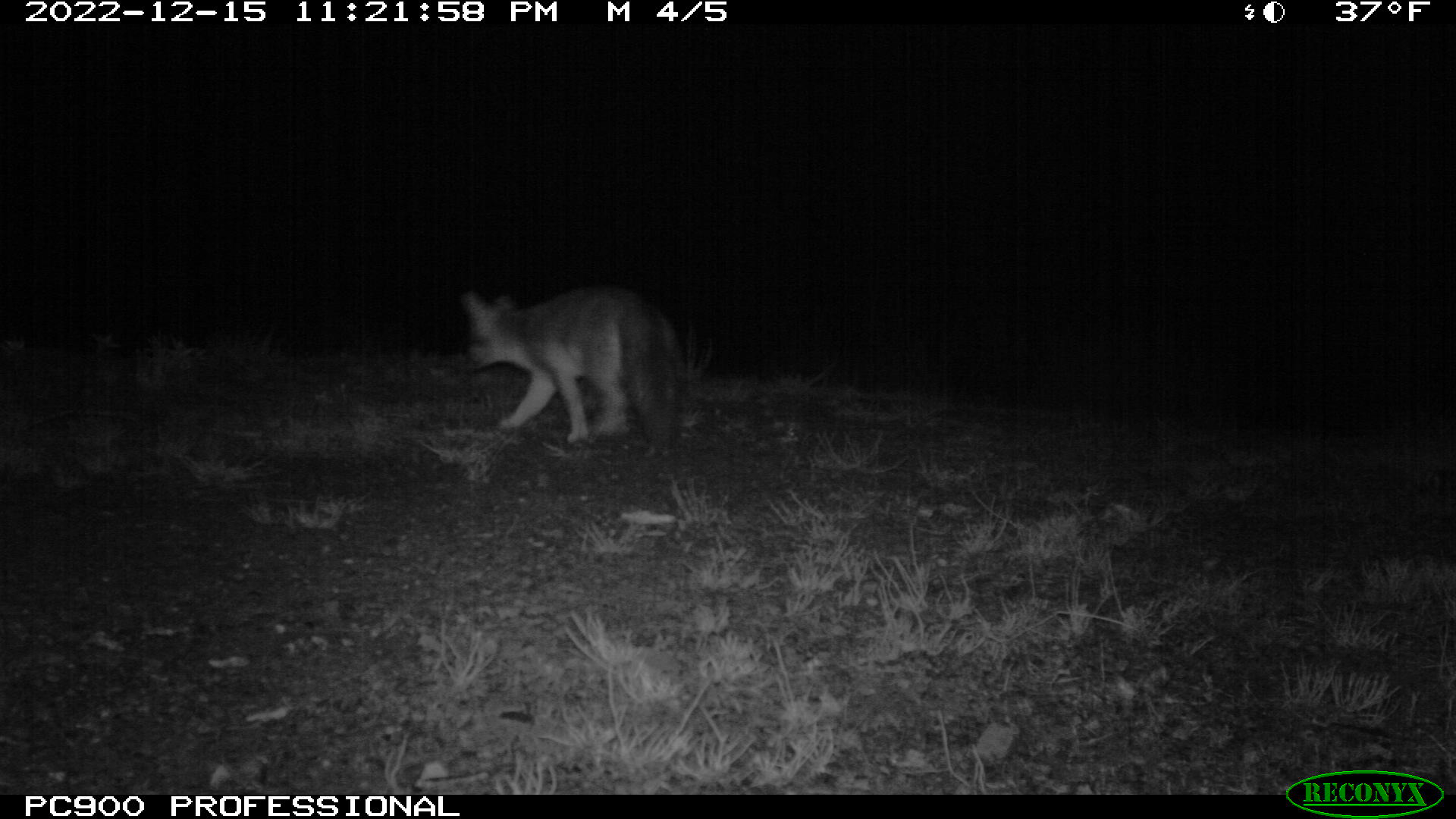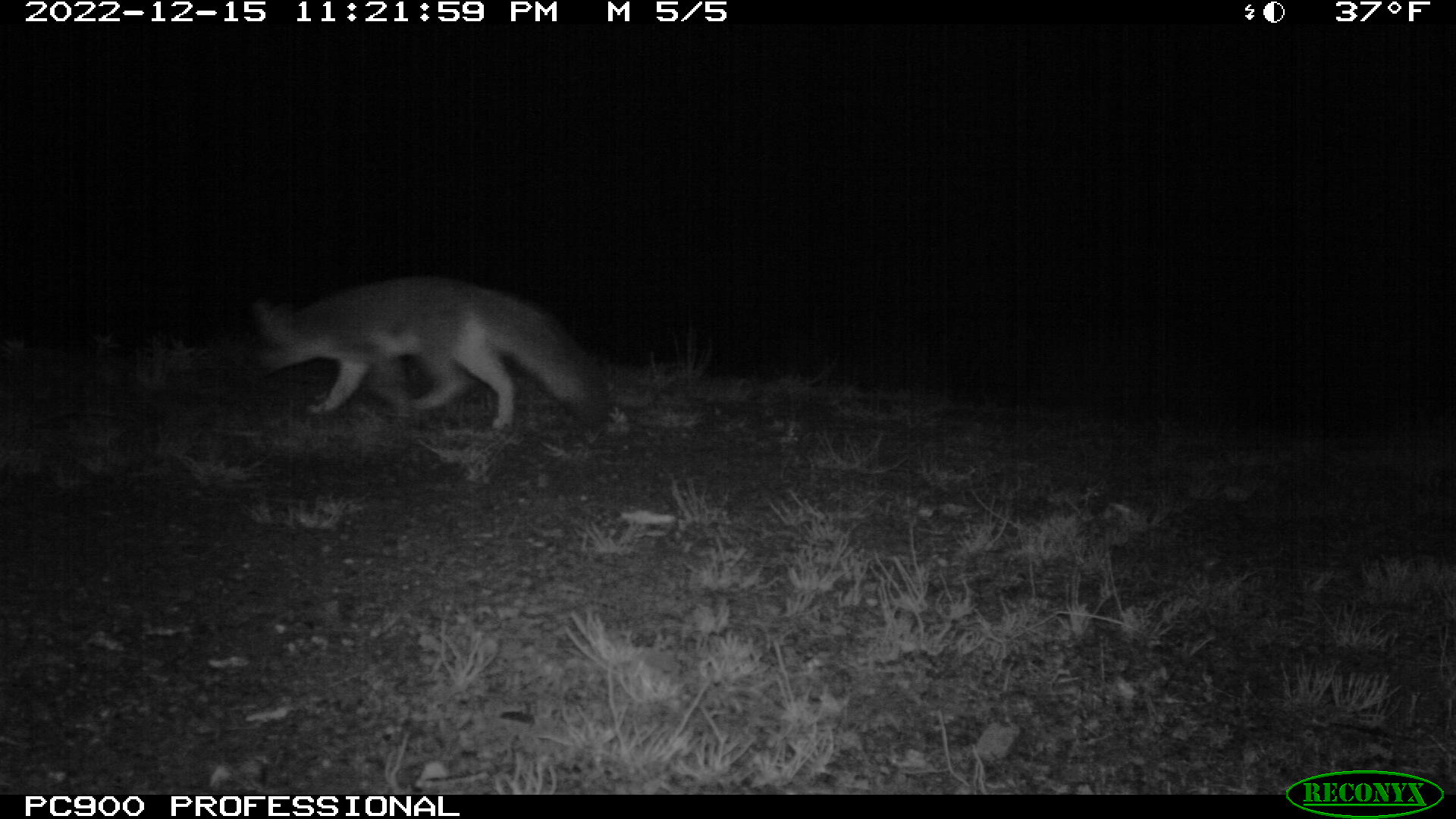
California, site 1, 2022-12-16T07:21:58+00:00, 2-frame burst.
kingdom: Animalia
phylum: Chordata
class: Mammalia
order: Carnivora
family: Canidae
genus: Urocyon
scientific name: Urocyon cinereoargenteus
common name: gray fox